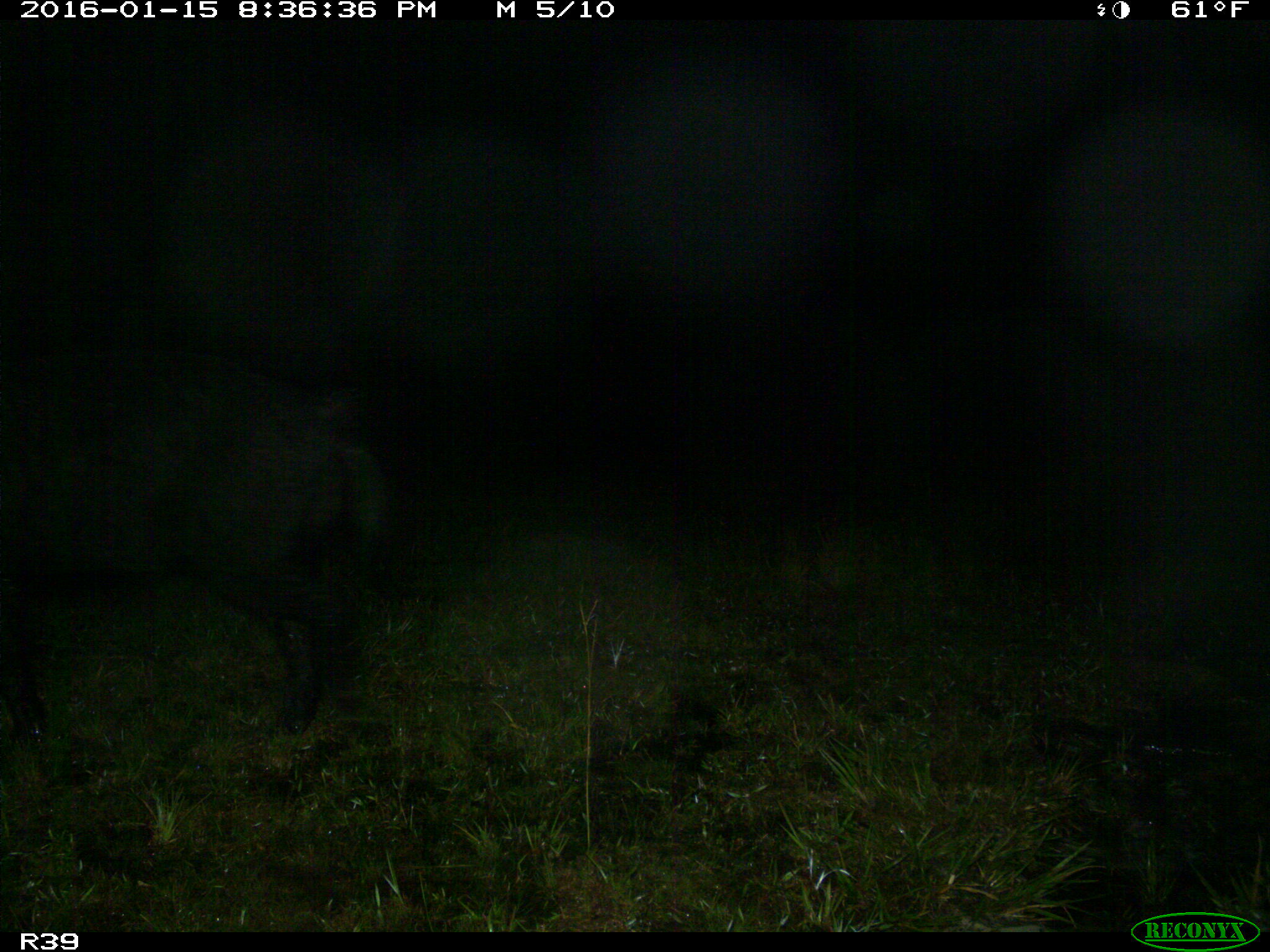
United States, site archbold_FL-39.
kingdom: Animalia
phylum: Chordata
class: Mammalia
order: Artiodactyla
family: Suidae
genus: Sus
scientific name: Sus scrofa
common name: wild boar